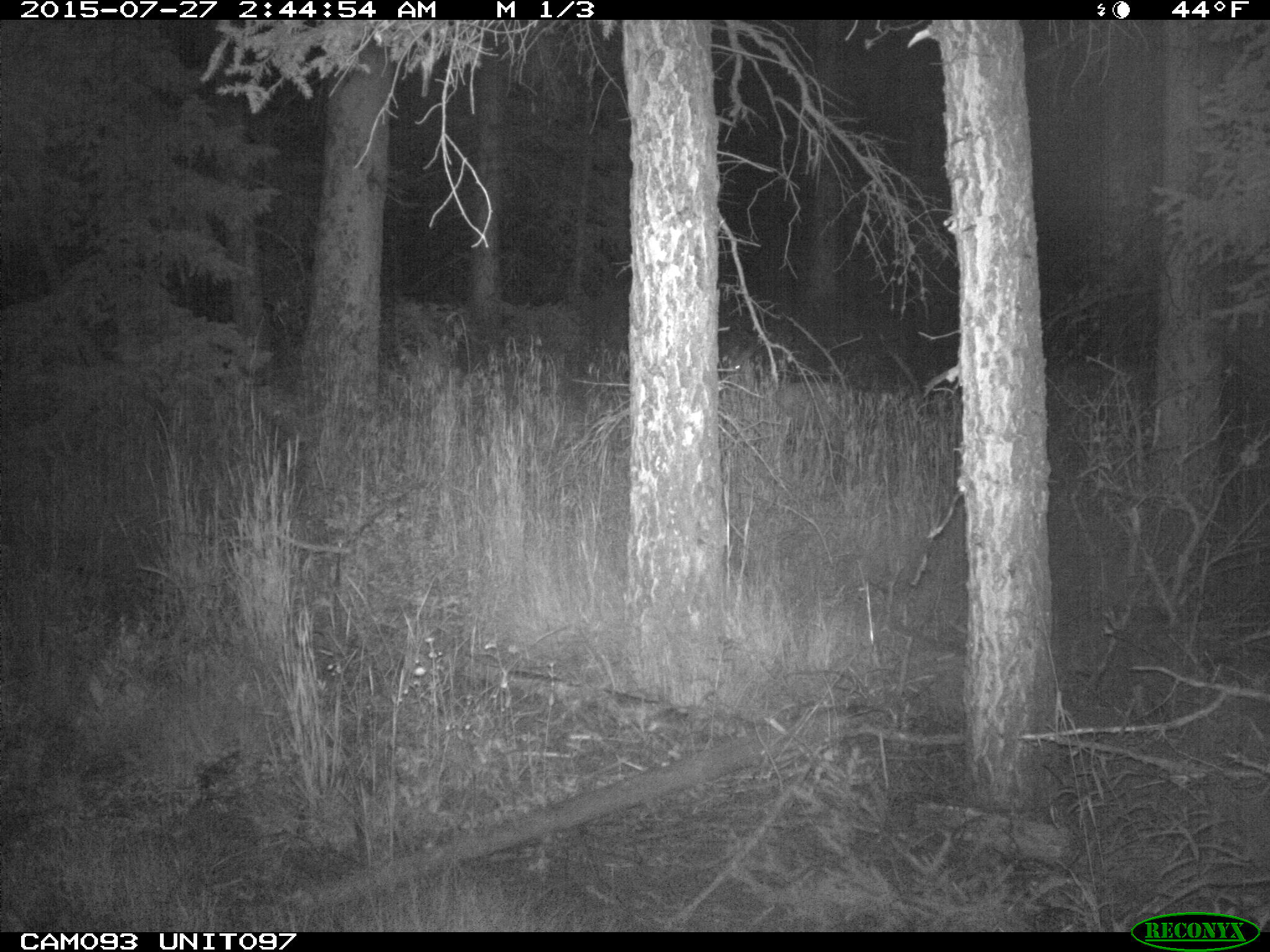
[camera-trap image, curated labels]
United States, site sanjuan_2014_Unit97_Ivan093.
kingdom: Animalia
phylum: Chordata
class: Mammalia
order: Artiodactyla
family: Cervidae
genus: Odocoileus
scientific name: Odocoileus hemionus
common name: mule deer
Odocoileus hemionus (mule deer).